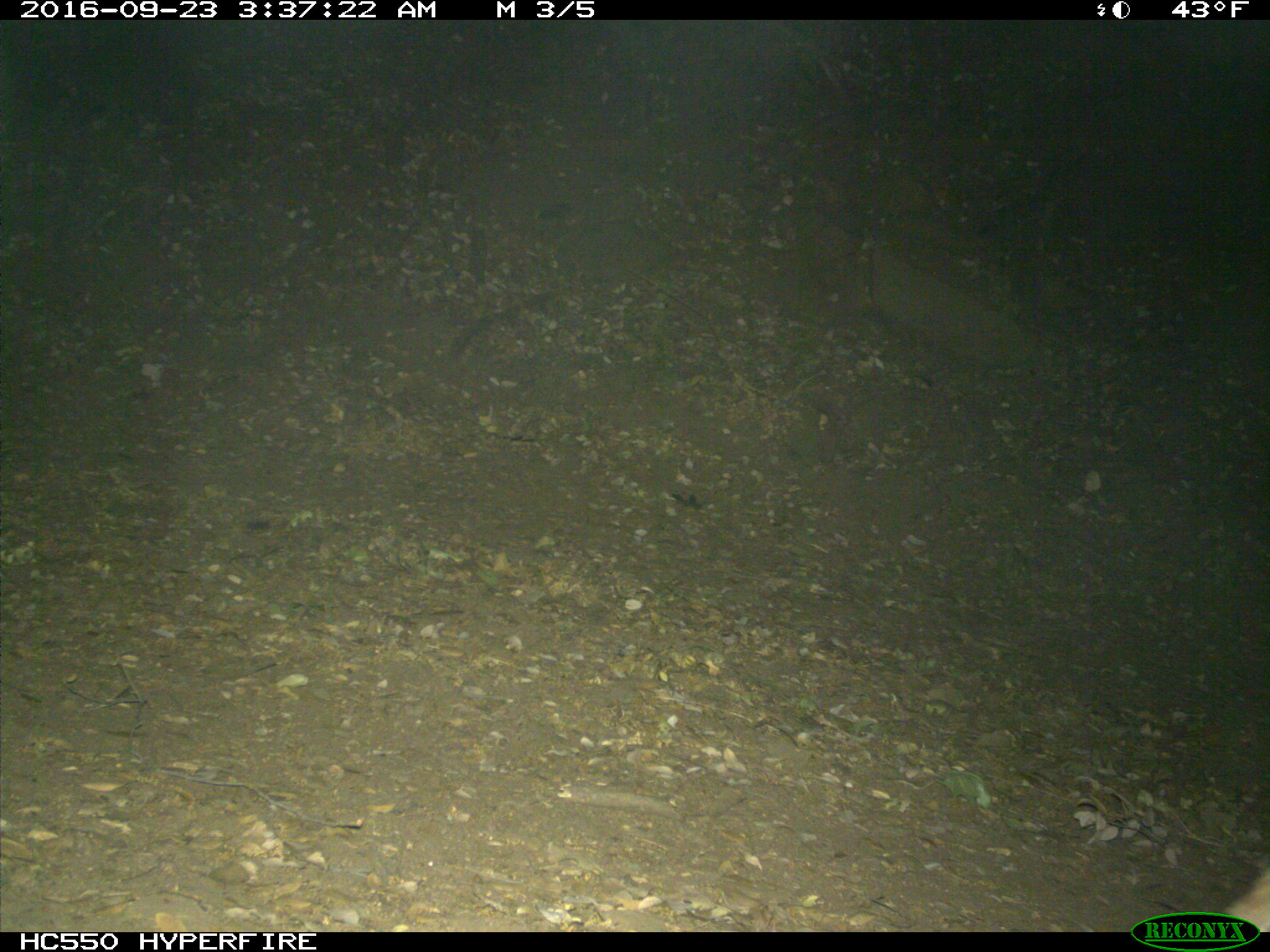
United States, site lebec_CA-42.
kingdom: Animalia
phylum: Chordata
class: Mammalia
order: Carnivora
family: Felidae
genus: Lynx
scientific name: Lynx rufus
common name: bobcat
Lynx rufus (bobcat).